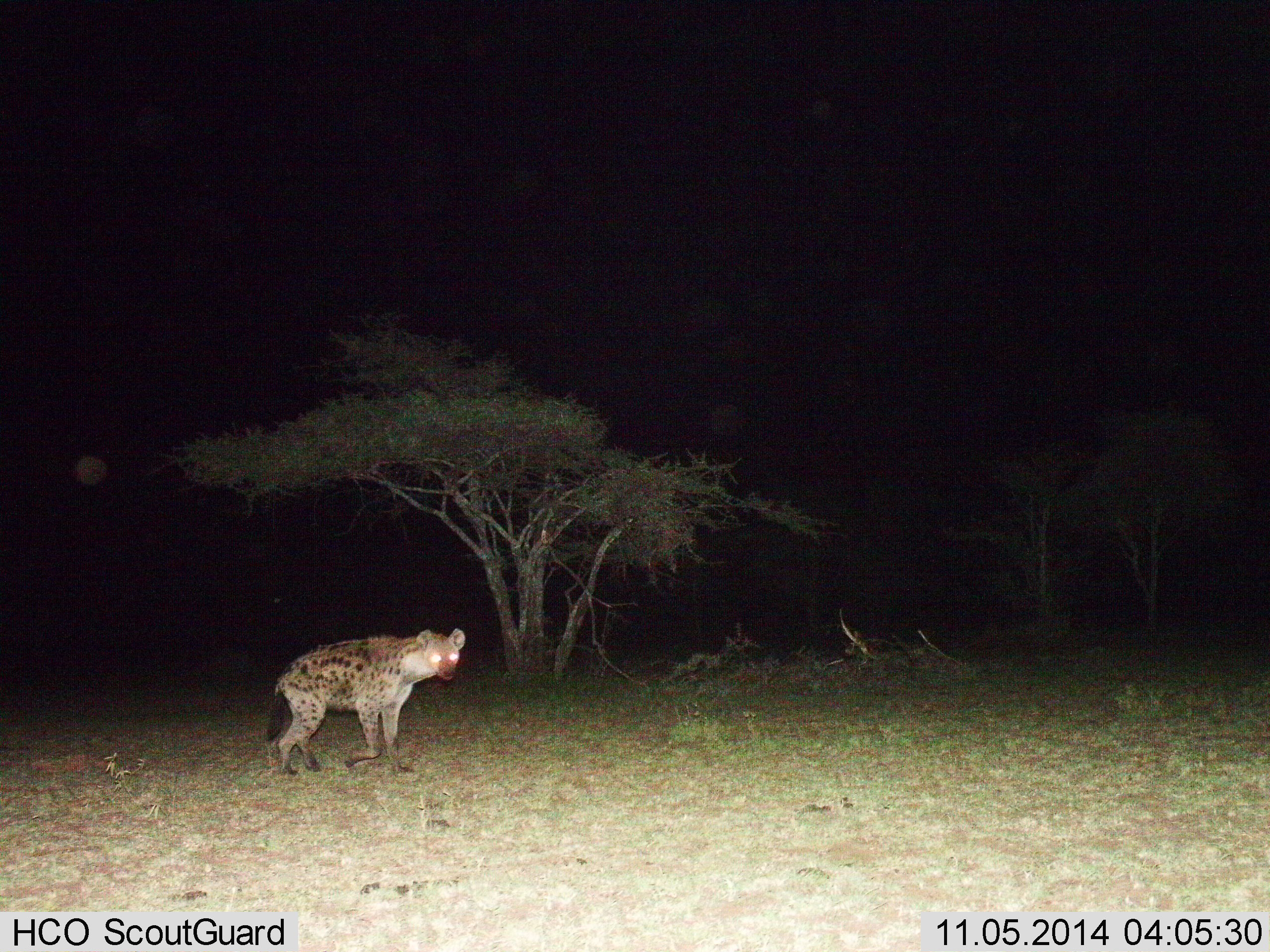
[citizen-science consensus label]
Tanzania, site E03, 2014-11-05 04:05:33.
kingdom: Animalia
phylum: Chordata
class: Mammalia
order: Carnivora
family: Hyaenidae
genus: Crocuta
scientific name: Crocuta crocuta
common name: spotted hyena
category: hyenaspotted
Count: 1.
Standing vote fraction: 80%.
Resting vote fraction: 0%.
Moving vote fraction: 30%.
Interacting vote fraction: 0%.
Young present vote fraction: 0%.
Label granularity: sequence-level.